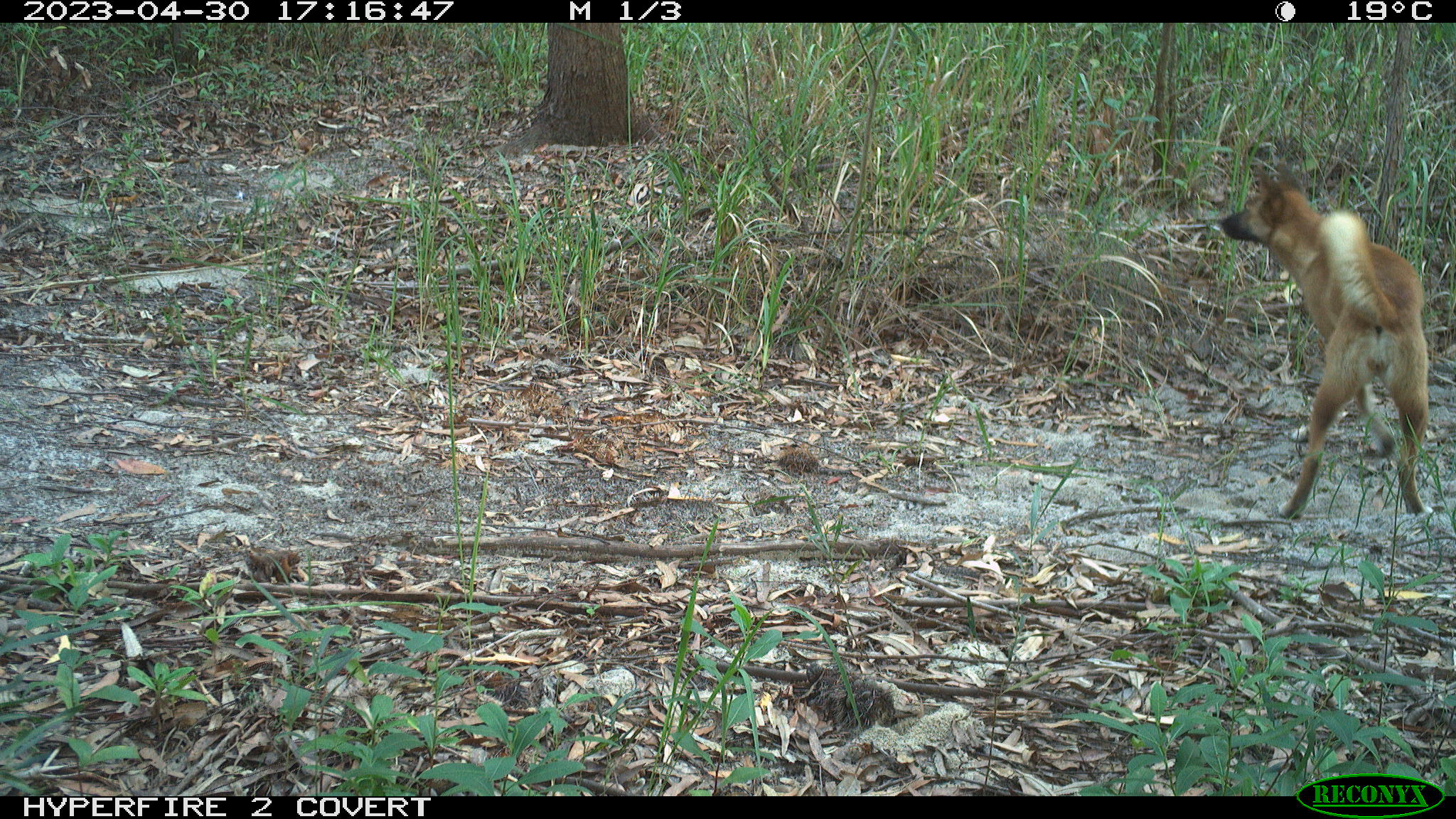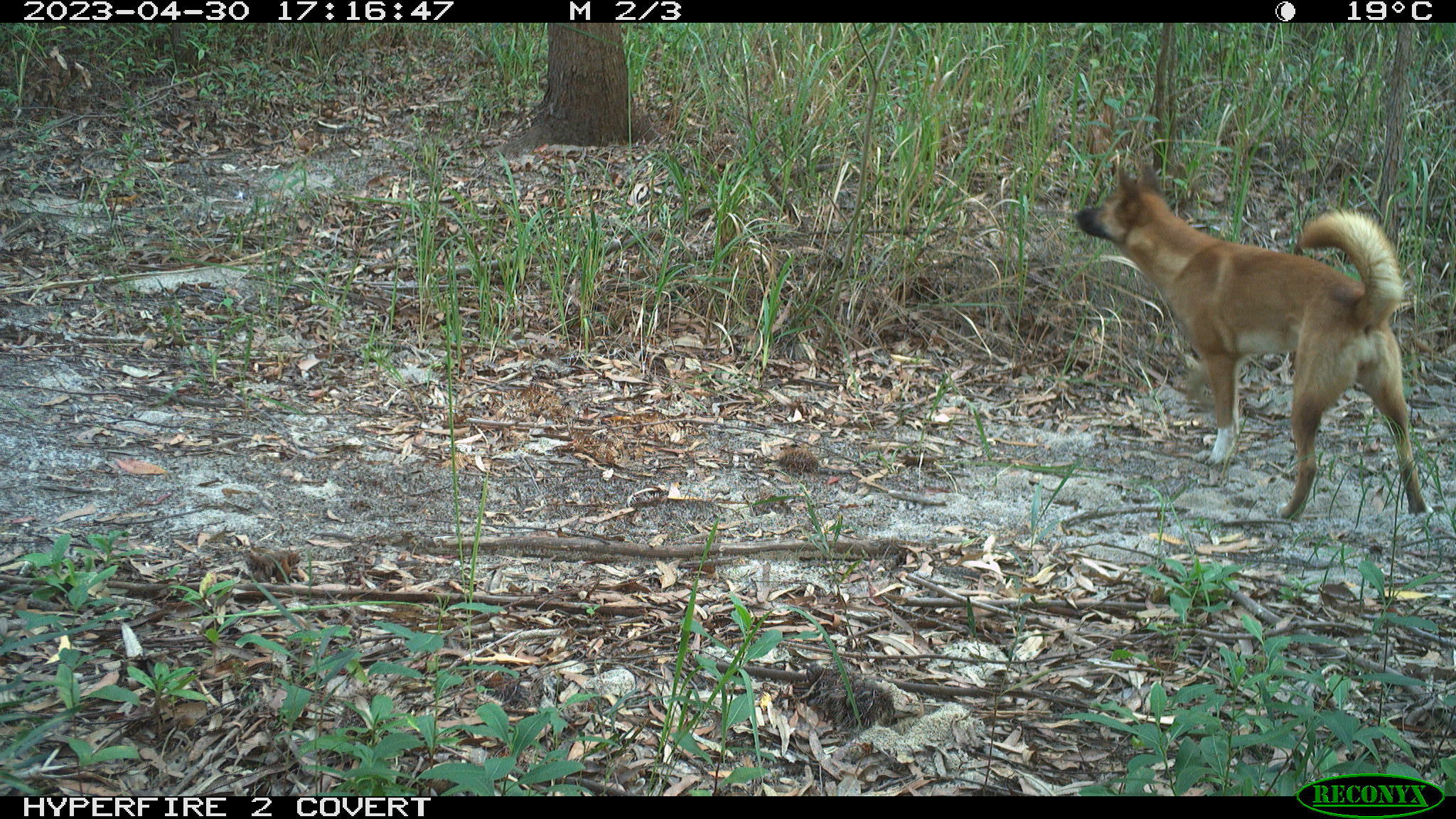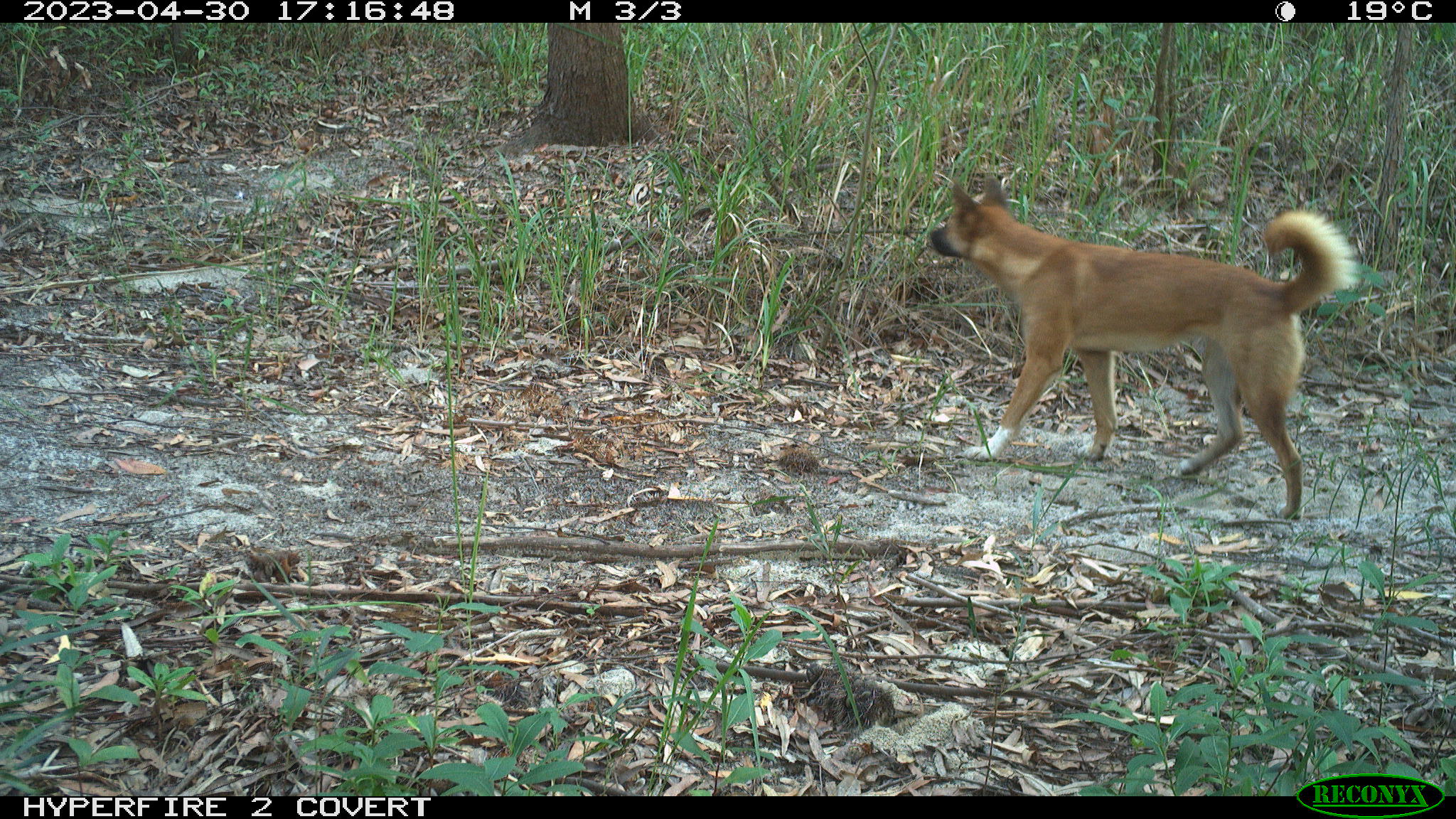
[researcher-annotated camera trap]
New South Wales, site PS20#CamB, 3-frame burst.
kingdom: Animalia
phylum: Chordata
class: Mammalia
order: Carnivora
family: Canidae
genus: Canis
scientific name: Canis familiaris dingo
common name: dingo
Dingo (Canis familiaris dingo).